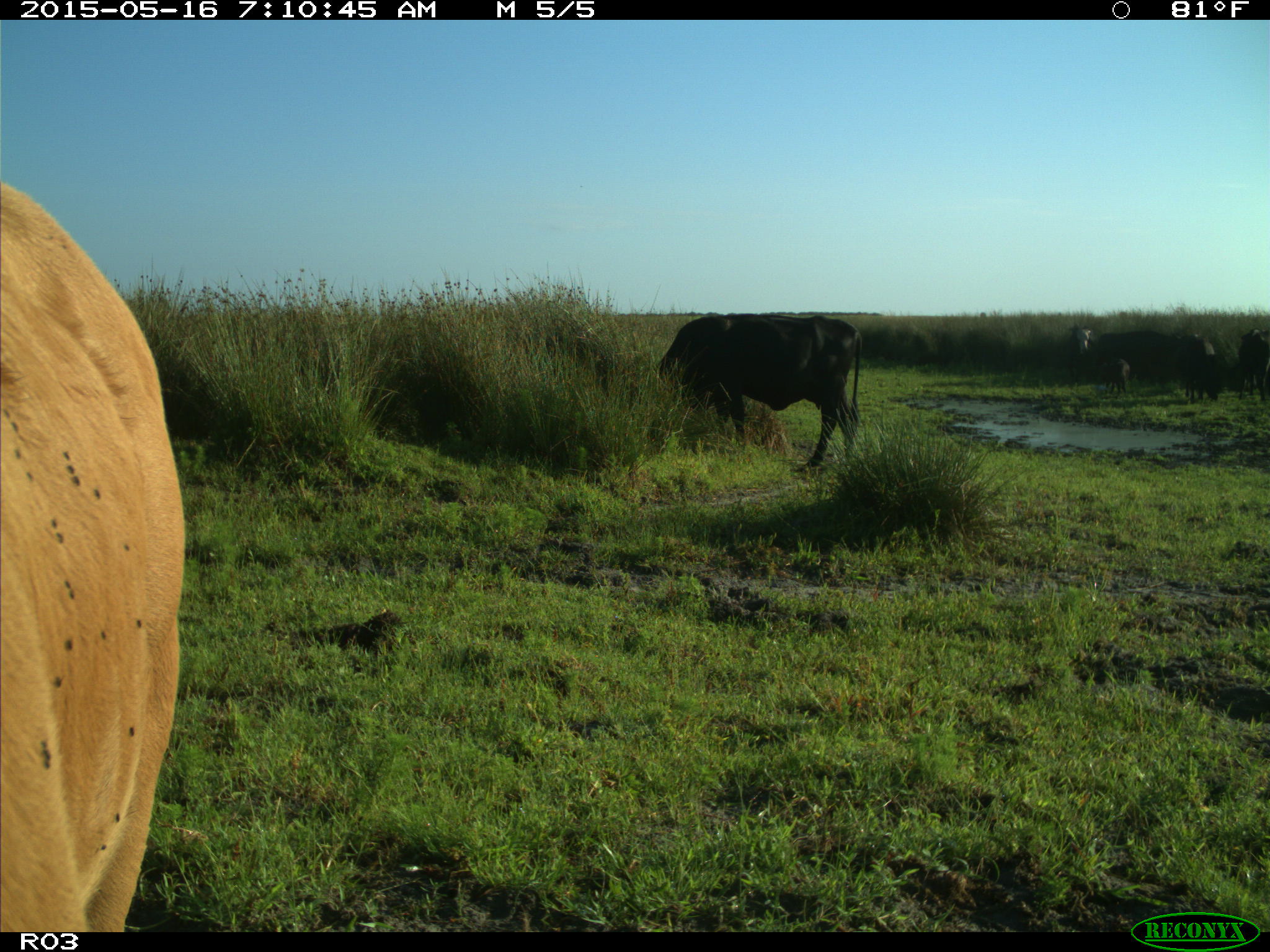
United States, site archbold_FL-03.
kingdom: Animalia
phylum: Chordata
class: Mammalia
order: Artiodactyla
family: Bovidae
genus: Bos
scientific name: Bos taurus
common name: domestic cow